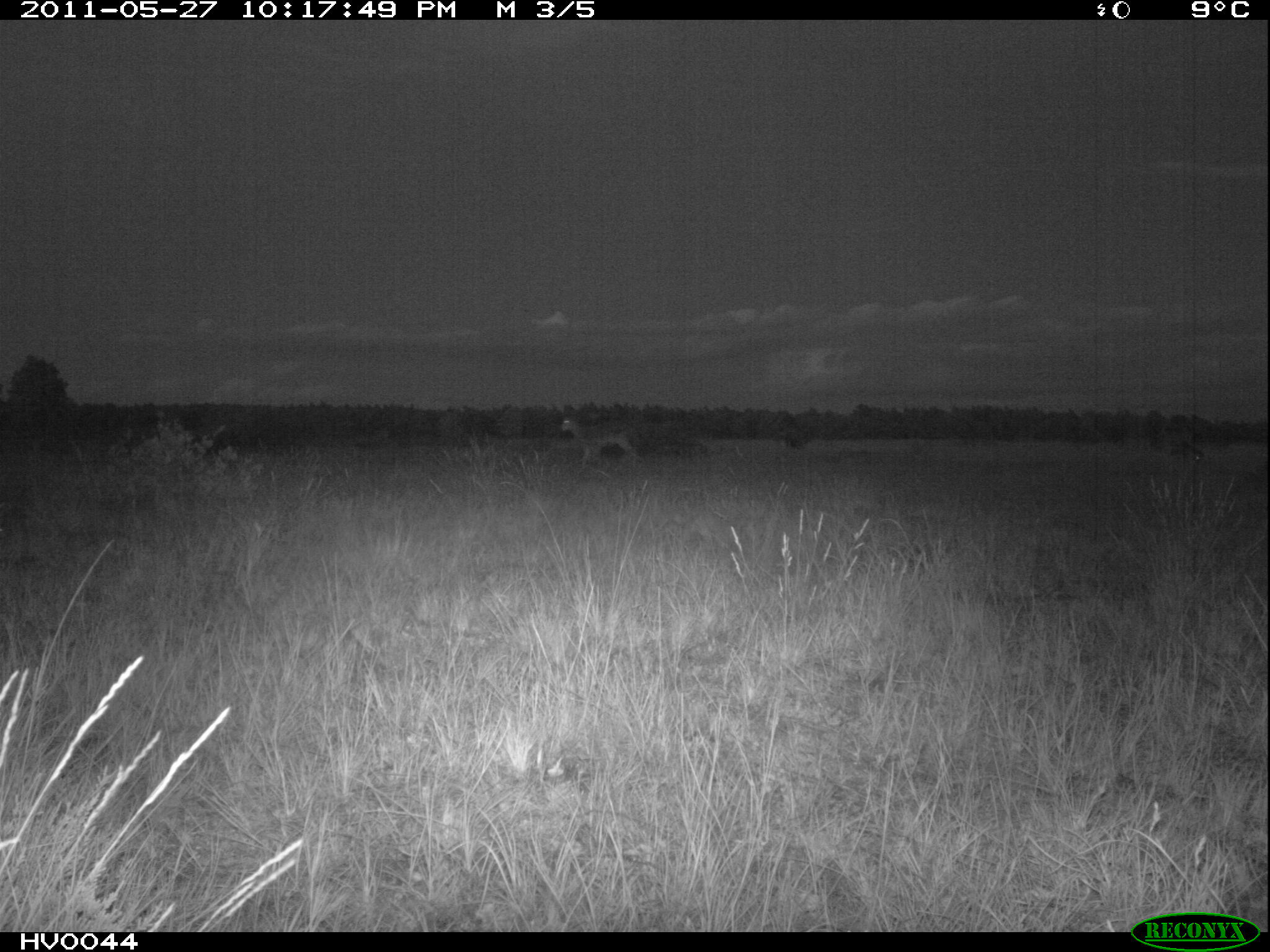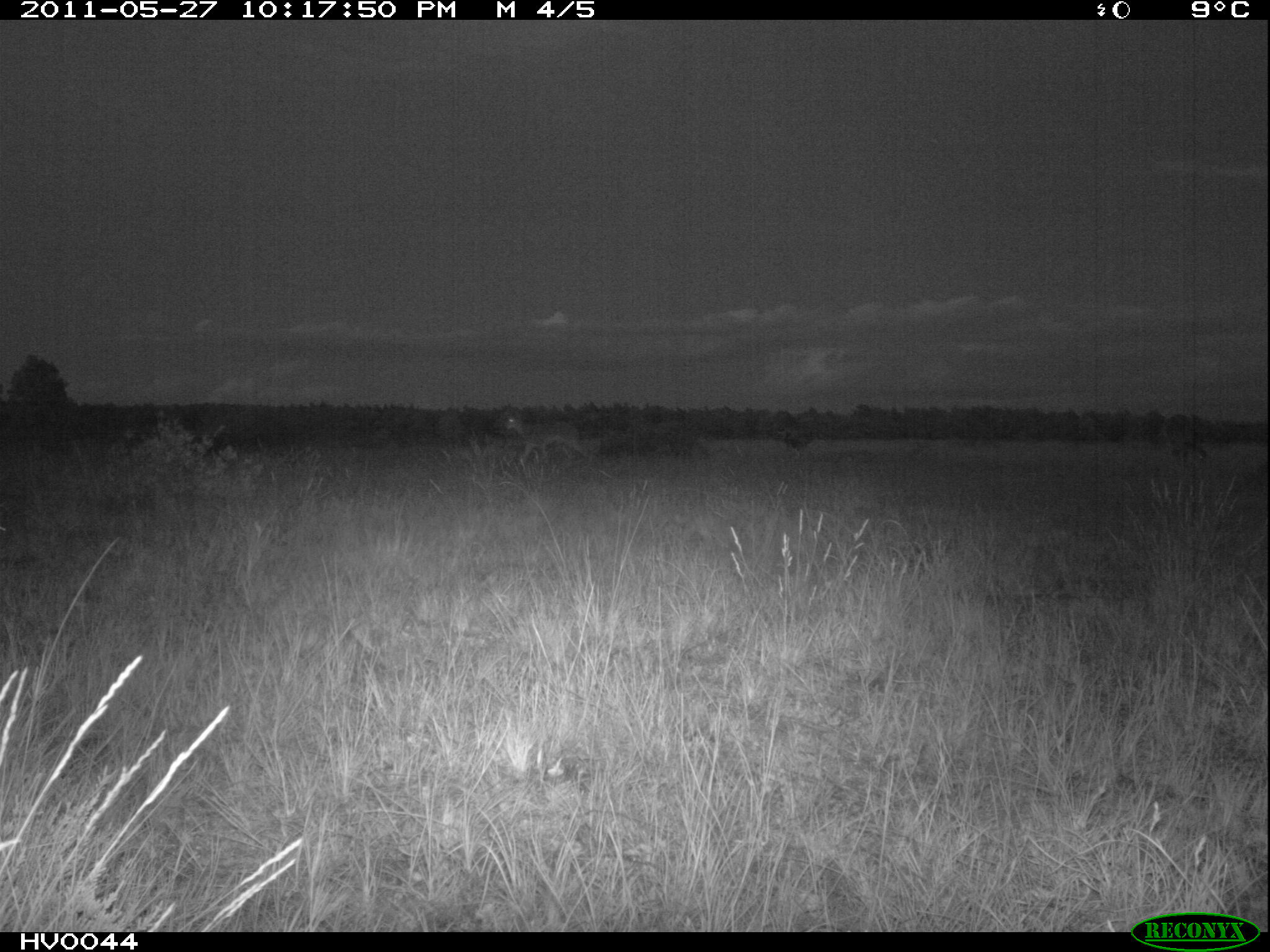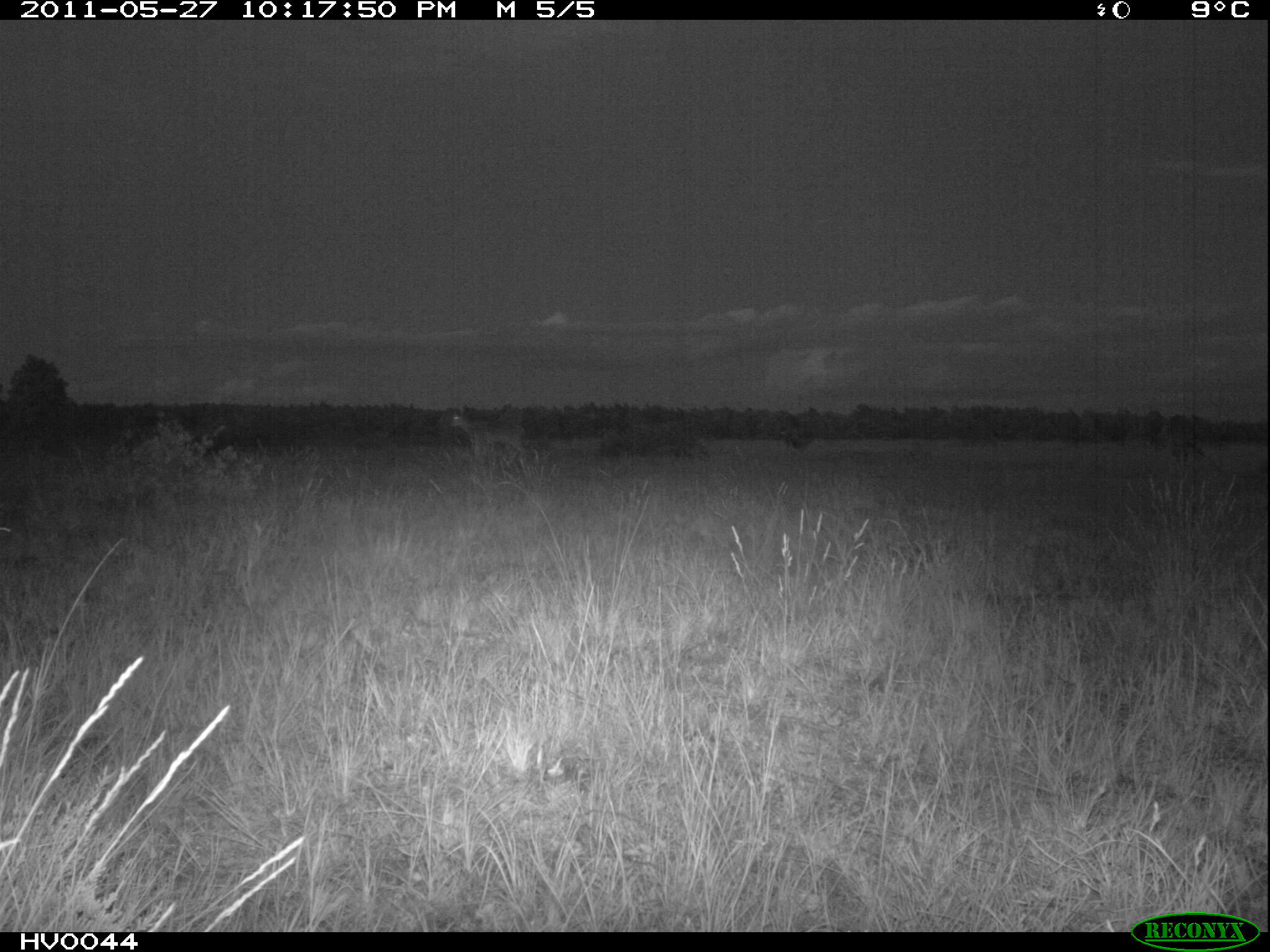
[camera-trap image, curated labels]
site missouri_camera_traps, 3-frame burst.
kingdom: Animalia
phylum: Chordata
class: Mammalia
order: Artiodactyla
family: Bovidae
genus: Ovis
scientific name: Ovis ammon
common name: mouflon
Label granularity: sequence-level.